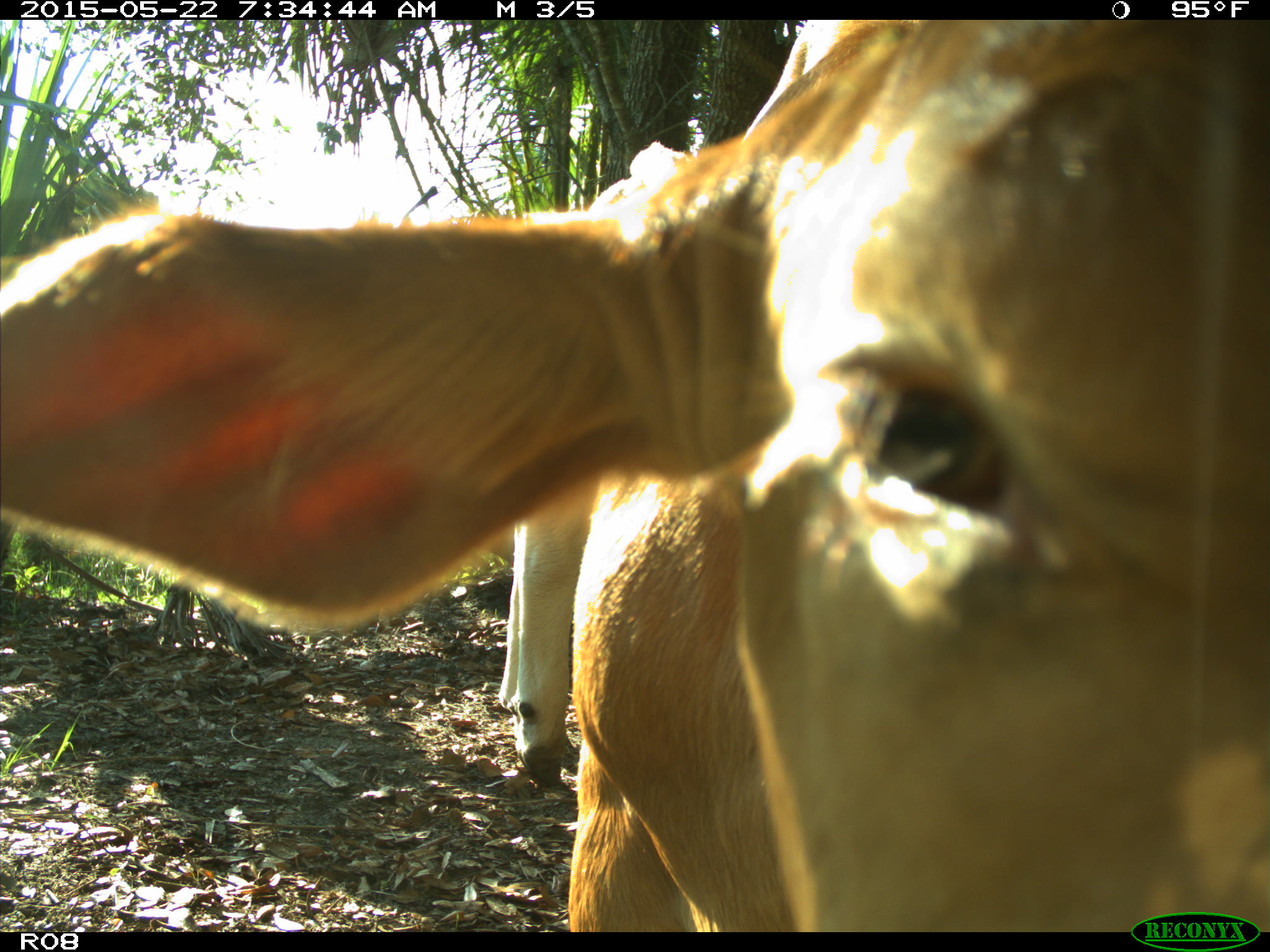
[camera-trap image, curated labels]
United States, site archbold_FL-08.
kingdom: Animalia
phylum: Chordata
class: Mammalia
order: Artiodactyla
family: Bovidae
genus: Bos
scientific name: Bos taurus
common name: domestic cow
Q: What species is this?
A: Bos taurus (domestic cow).